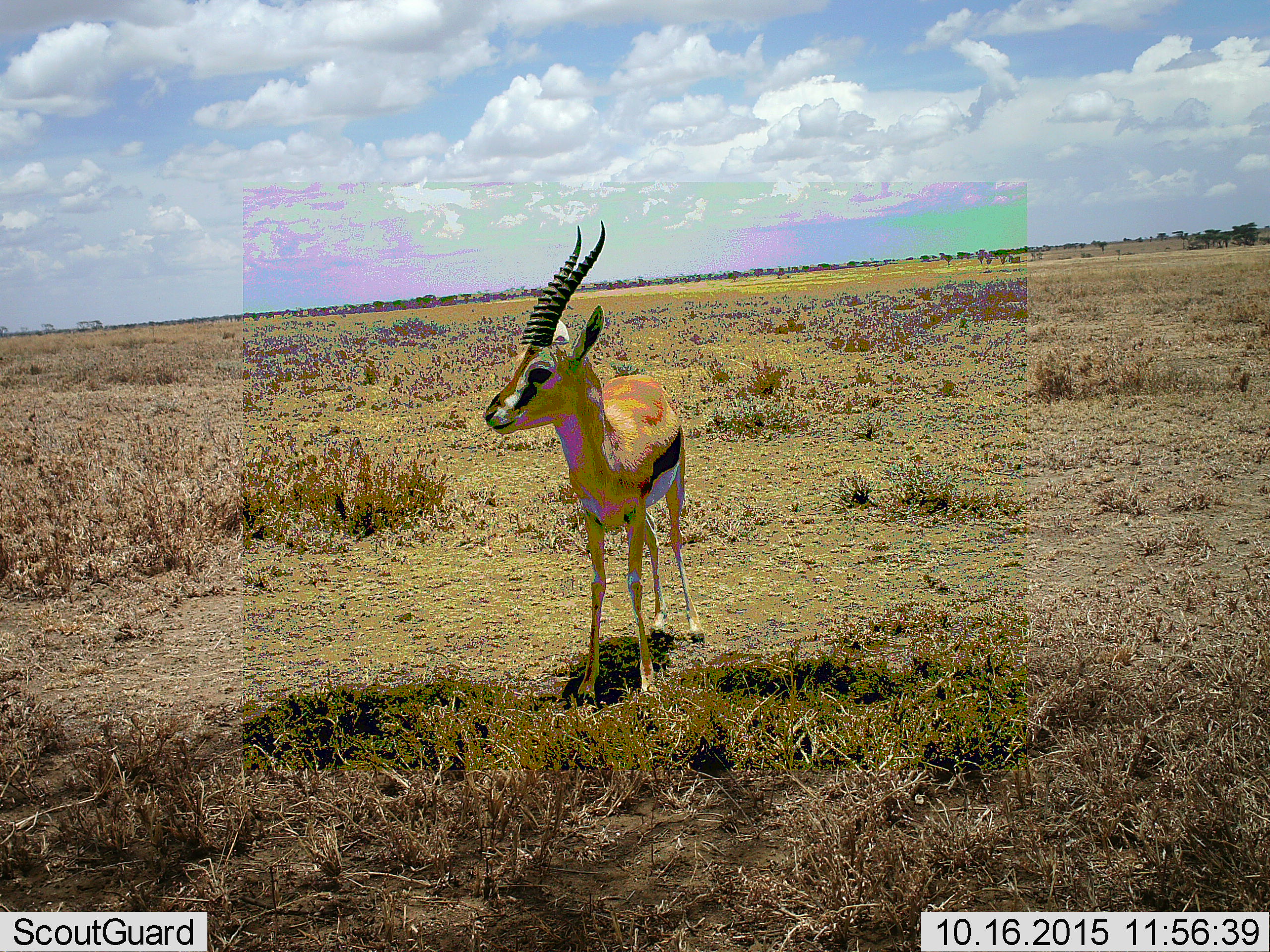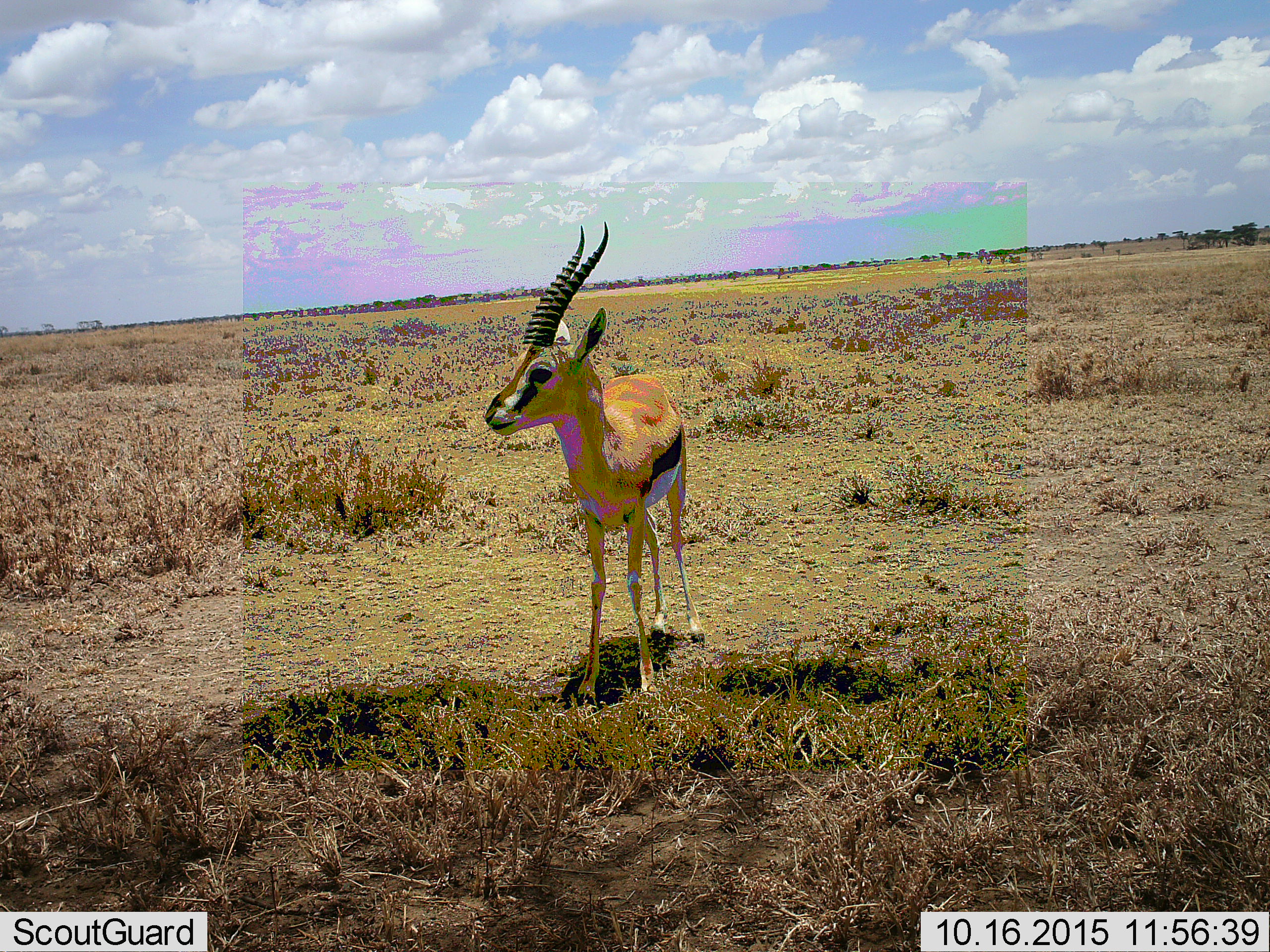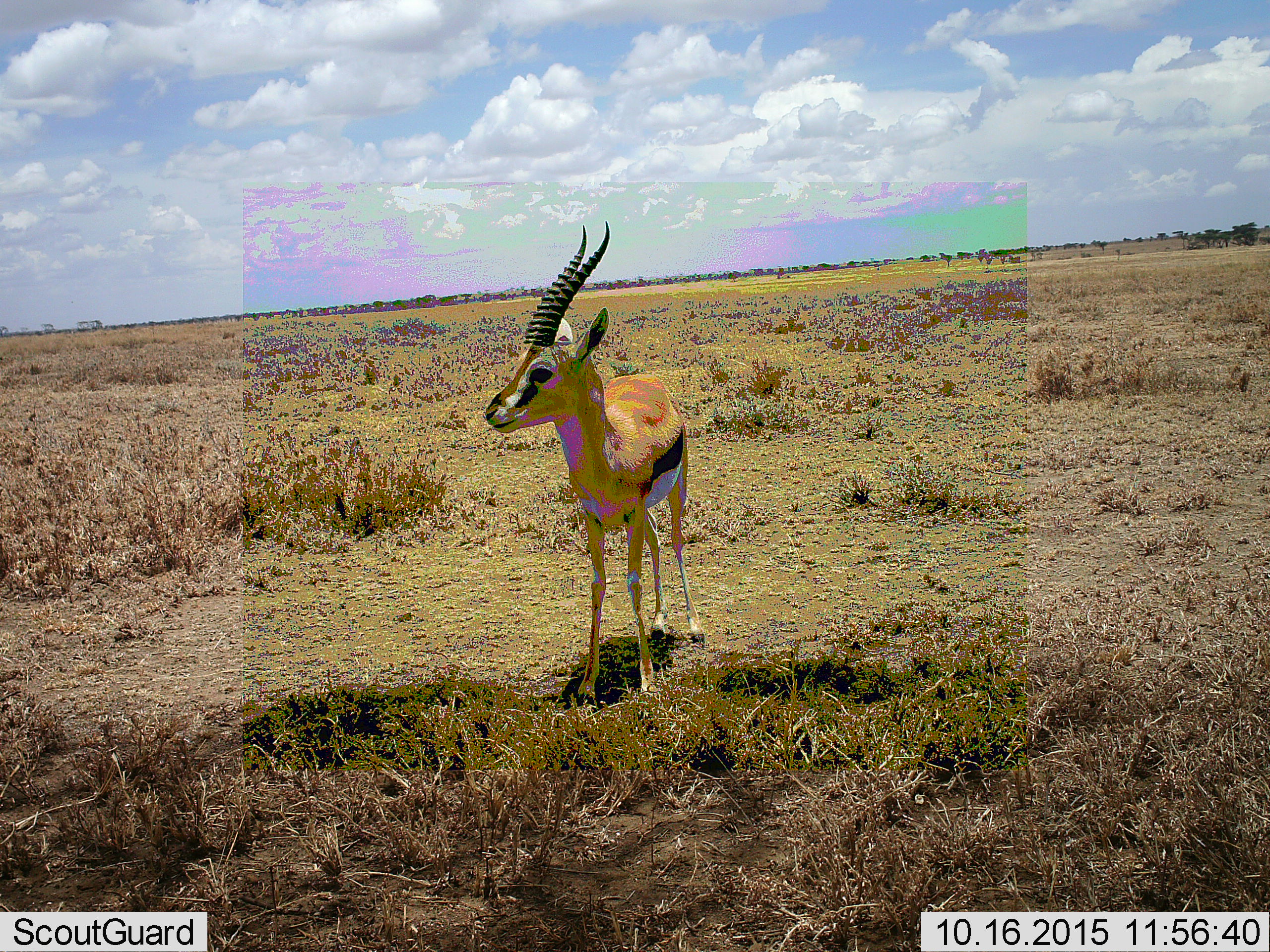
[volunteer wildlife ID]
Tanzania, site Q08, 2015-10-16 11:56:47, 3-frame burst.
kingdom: Animalia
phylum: Chordata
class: Mammalia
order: Artiodactyla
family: Bovidae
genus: Eudorcas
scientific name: Eudorcas thomsonii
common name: thomson's gazelle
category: gazellethomsons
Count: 1.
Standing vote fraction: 89%.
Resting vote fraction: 11%.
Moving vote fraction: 0%.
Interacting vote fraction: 0%.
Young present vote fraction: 0%.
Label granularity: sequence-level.